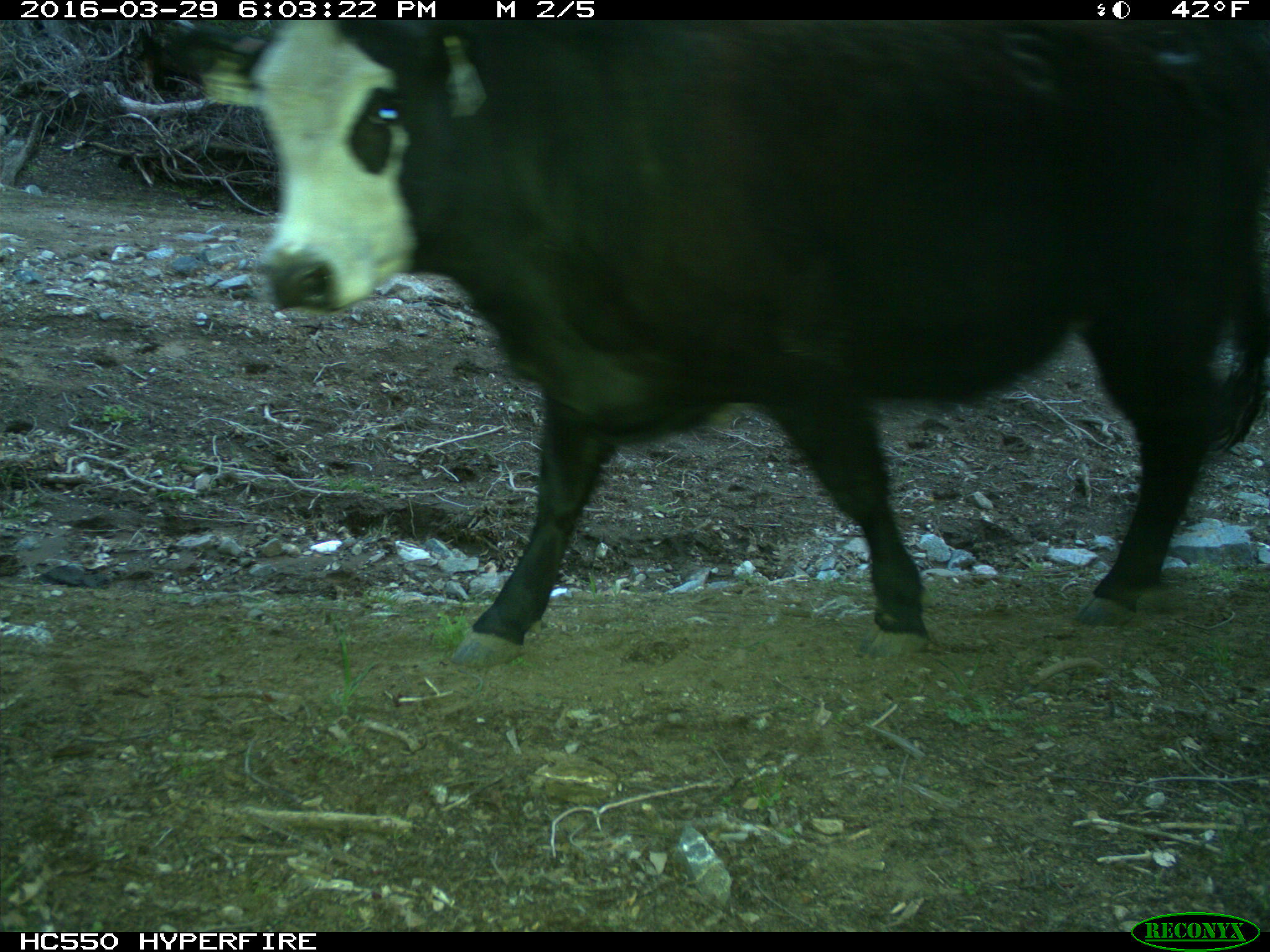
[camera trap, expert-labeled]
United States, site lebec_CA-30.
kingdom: Animalia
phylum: Chordata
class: Mammalia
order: Artiodactyla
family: Bovidae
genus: Bos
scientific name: Bos taurus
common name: domestic cow